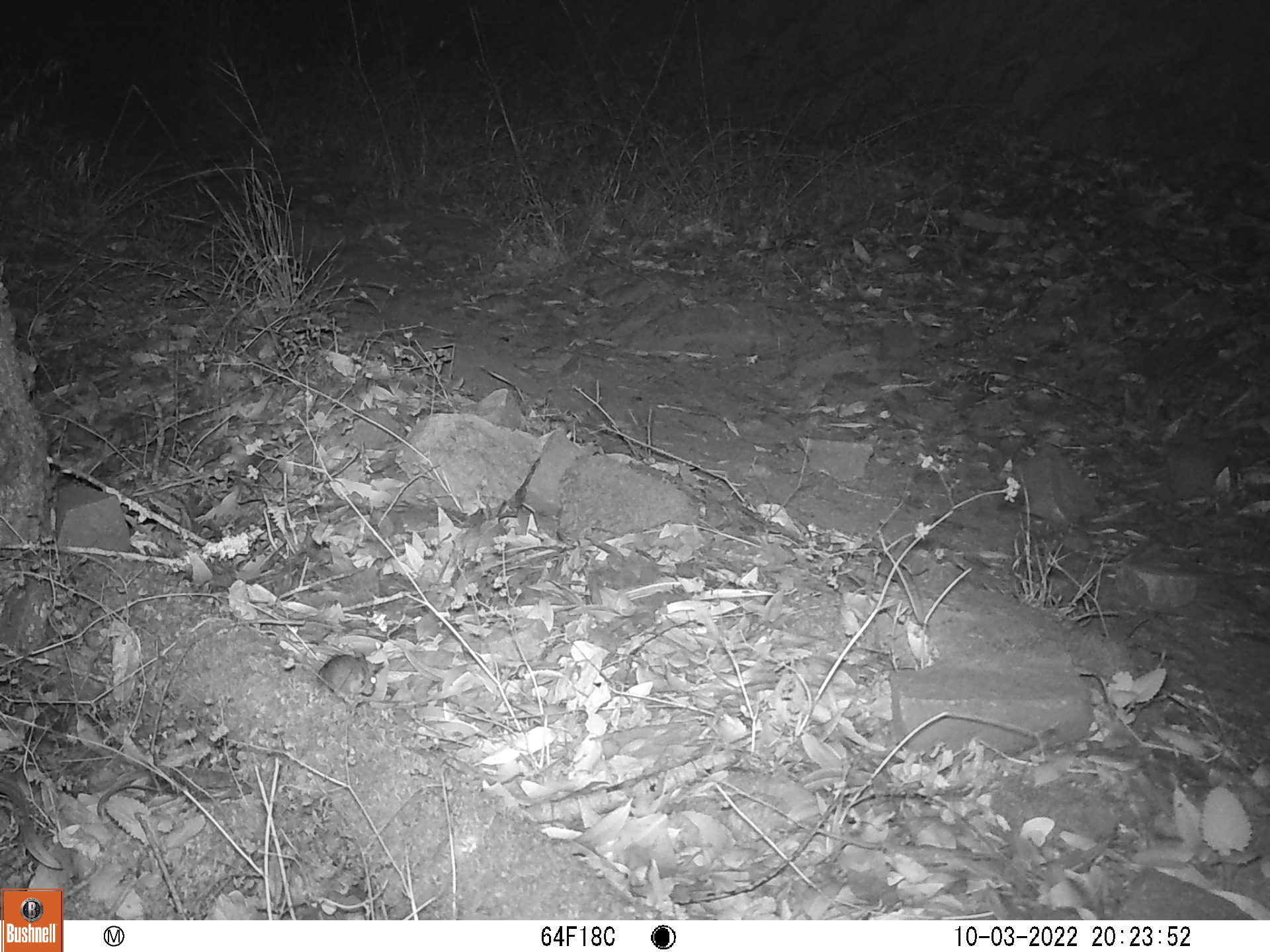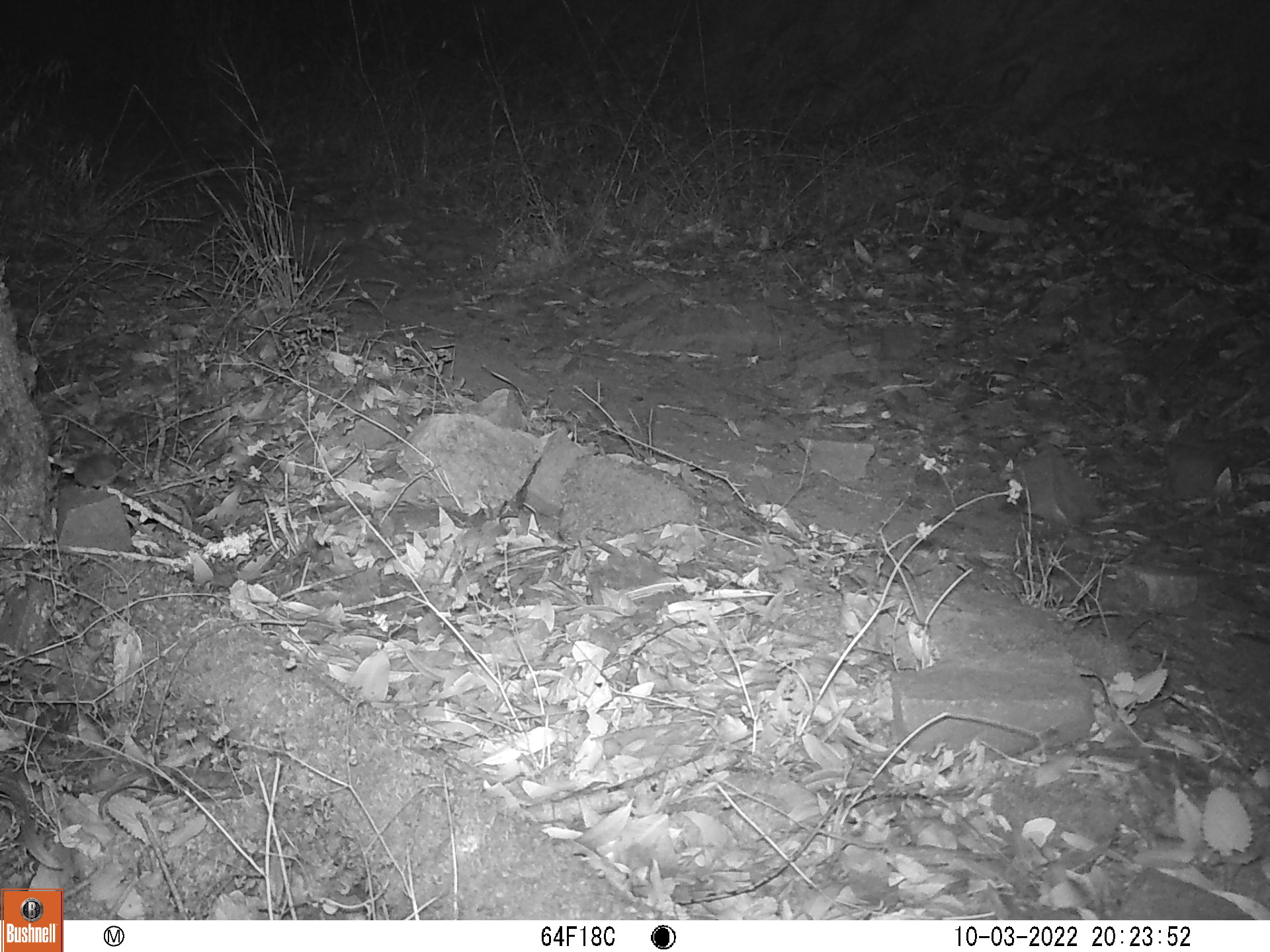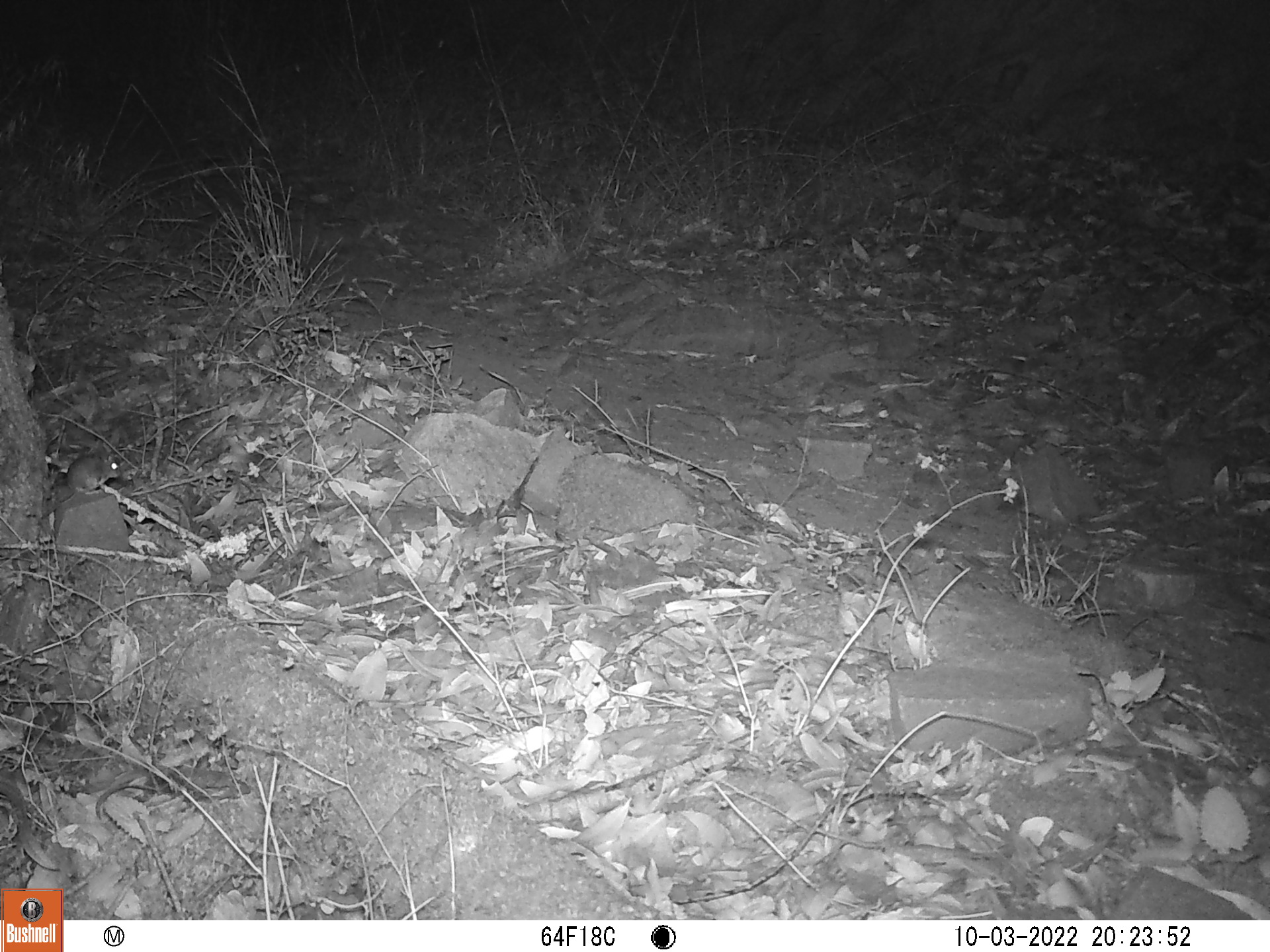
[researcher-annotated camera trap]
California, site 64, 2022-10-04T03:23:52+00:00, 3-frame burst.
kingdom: Animalia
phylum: Chordata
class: Mammalia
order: Rodentia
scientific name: Rodentia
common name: mouse or rat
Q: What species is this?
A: Mouse or rat (Rodentia).